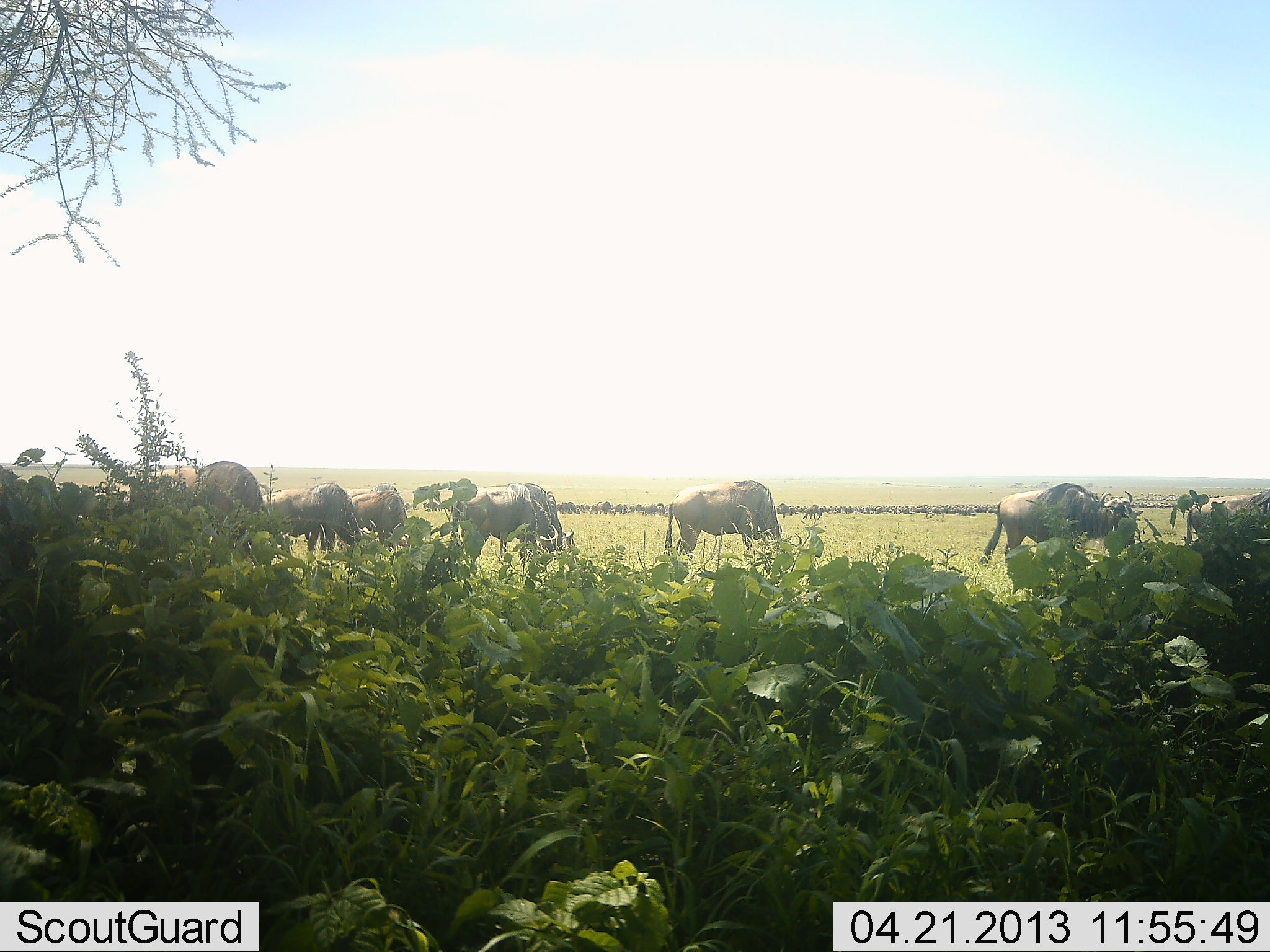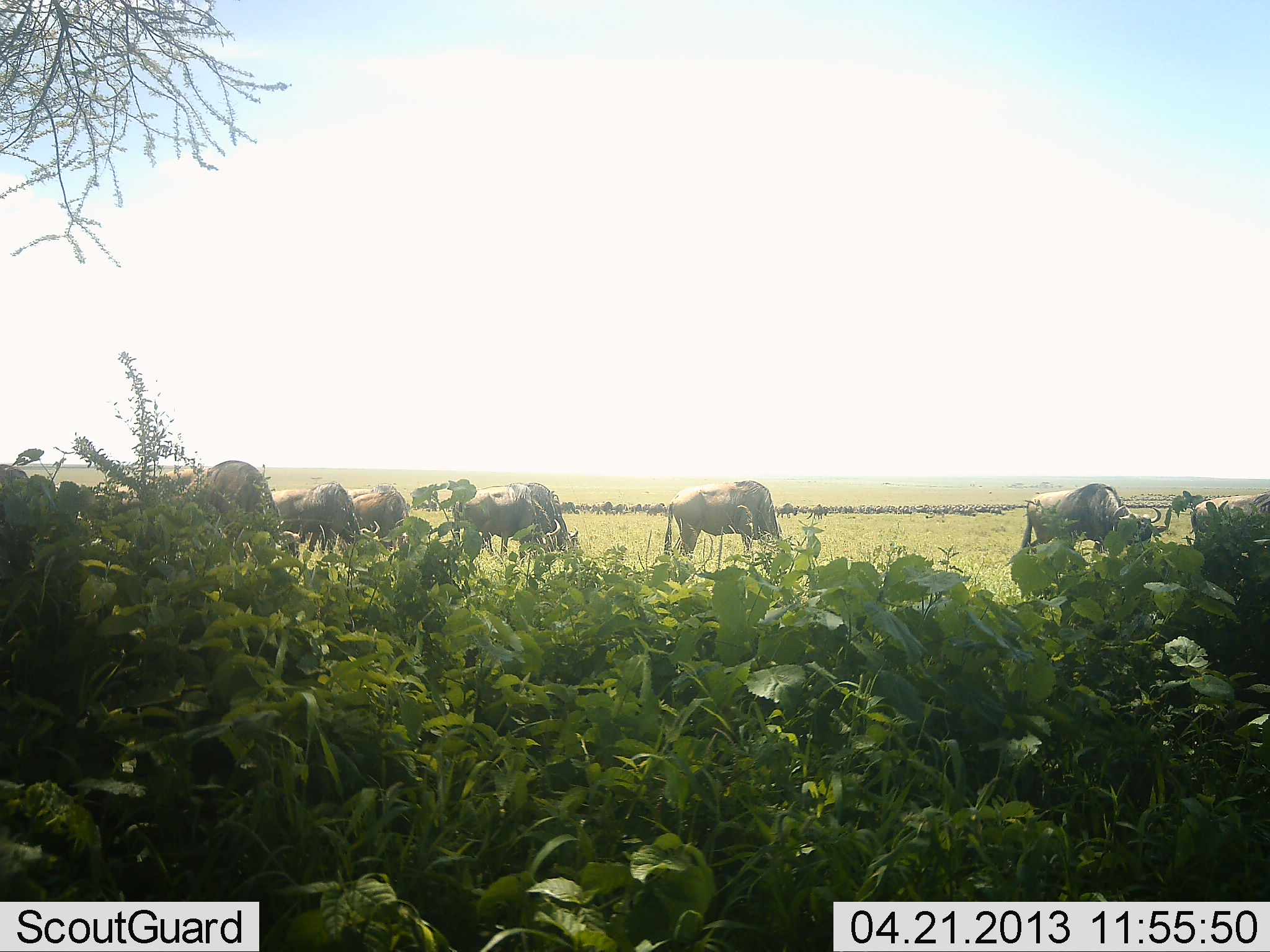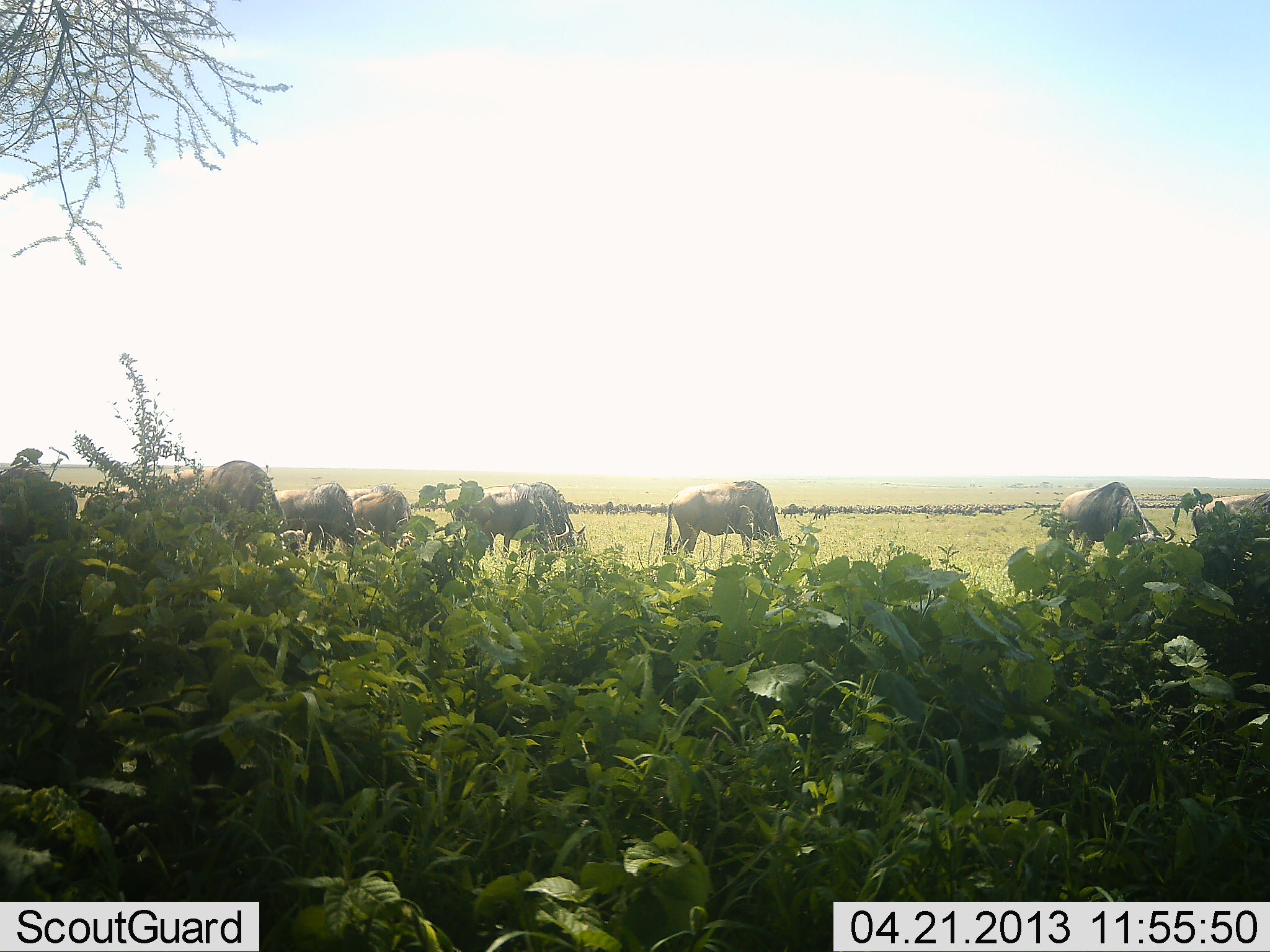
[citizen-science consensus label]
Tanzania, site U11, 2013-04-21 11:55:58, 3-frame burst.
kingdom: Animalia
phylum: Chordata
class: Mammalia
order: Artiodactyla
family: Bovidae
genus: Connochaetes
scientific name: Connochaetes taurinus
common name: blue wildebeest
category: wildebeest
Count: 11-50.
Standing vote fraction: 30%.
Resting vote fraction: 0%.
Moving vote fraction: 39%.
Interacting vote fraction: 4%.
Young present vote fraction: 0%.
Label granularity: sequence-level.